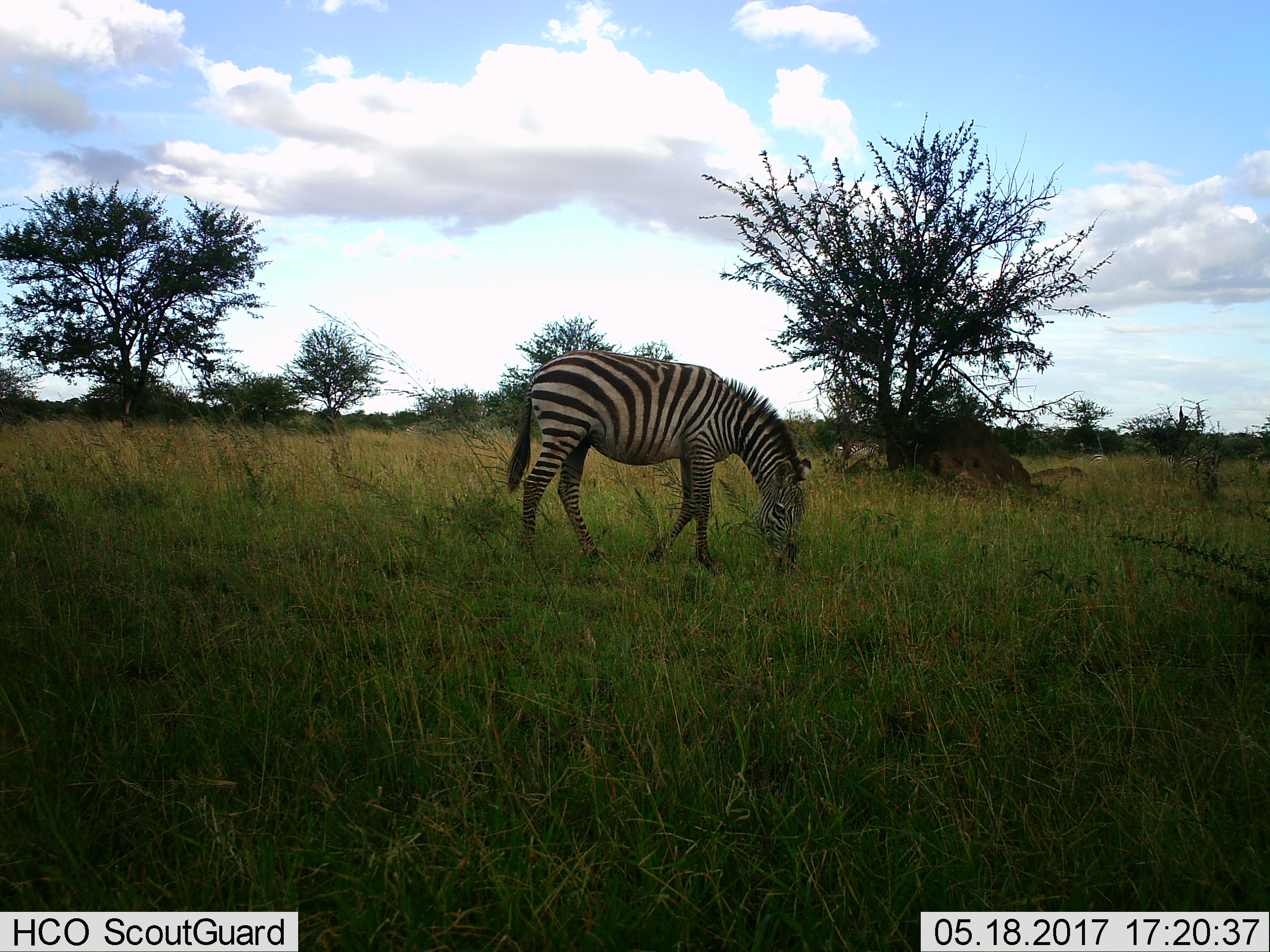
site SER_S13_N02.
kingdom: Animalia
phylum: Chordata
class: Mammalia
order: Perissodactyla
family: Equidae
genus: Equus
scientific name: Equus quagga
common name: plains zebra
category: zebraplains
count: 1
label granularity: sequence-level